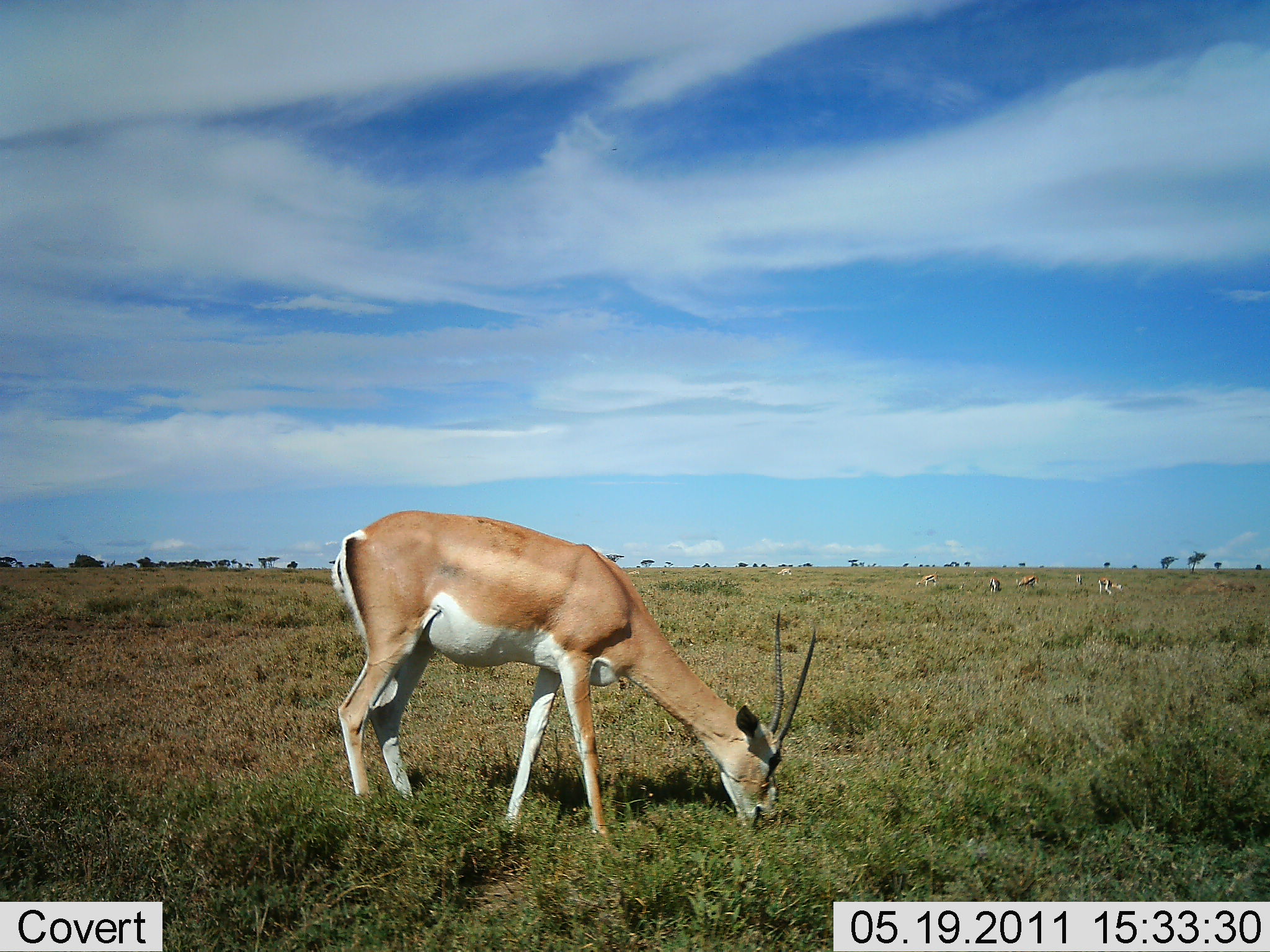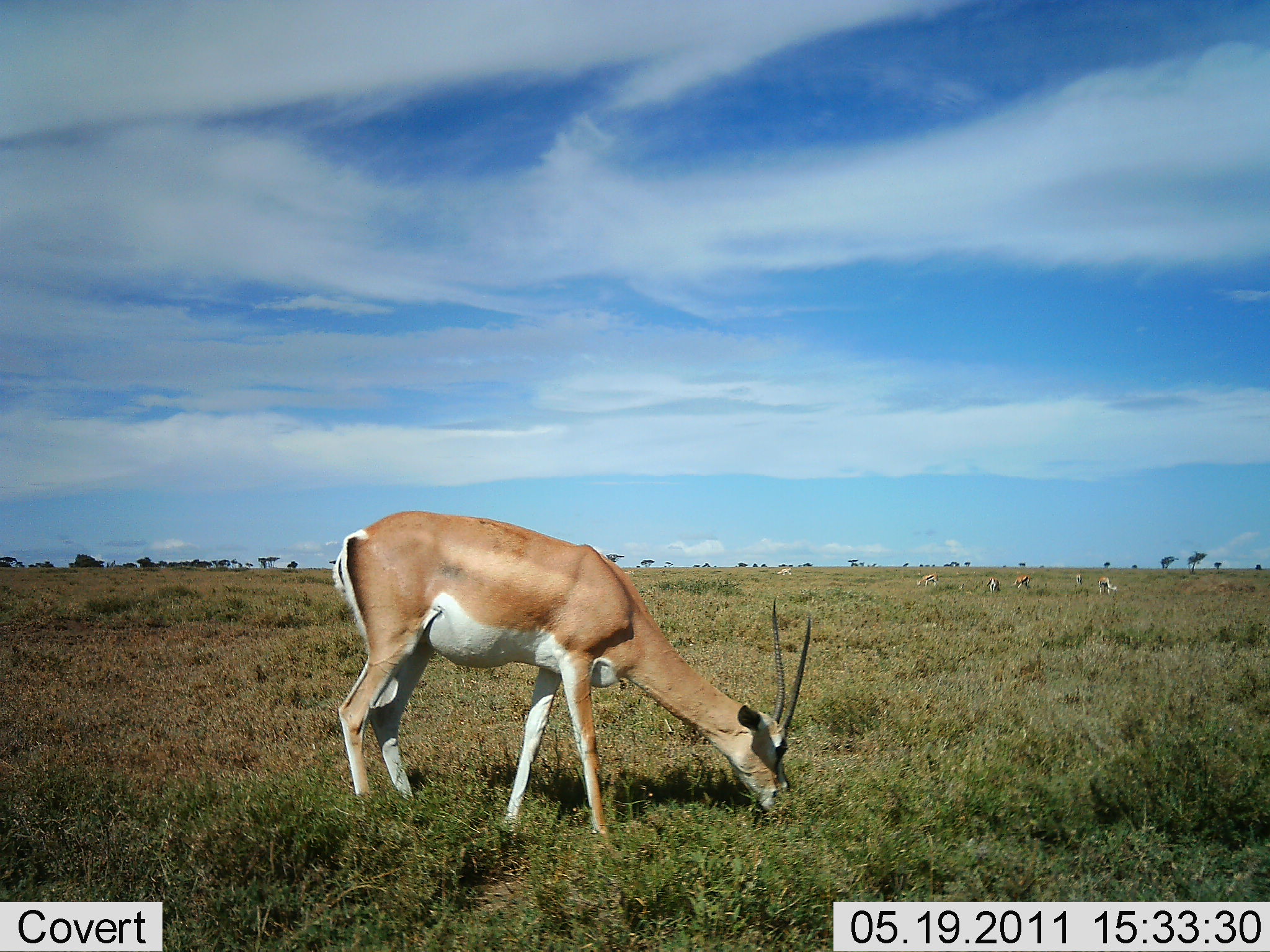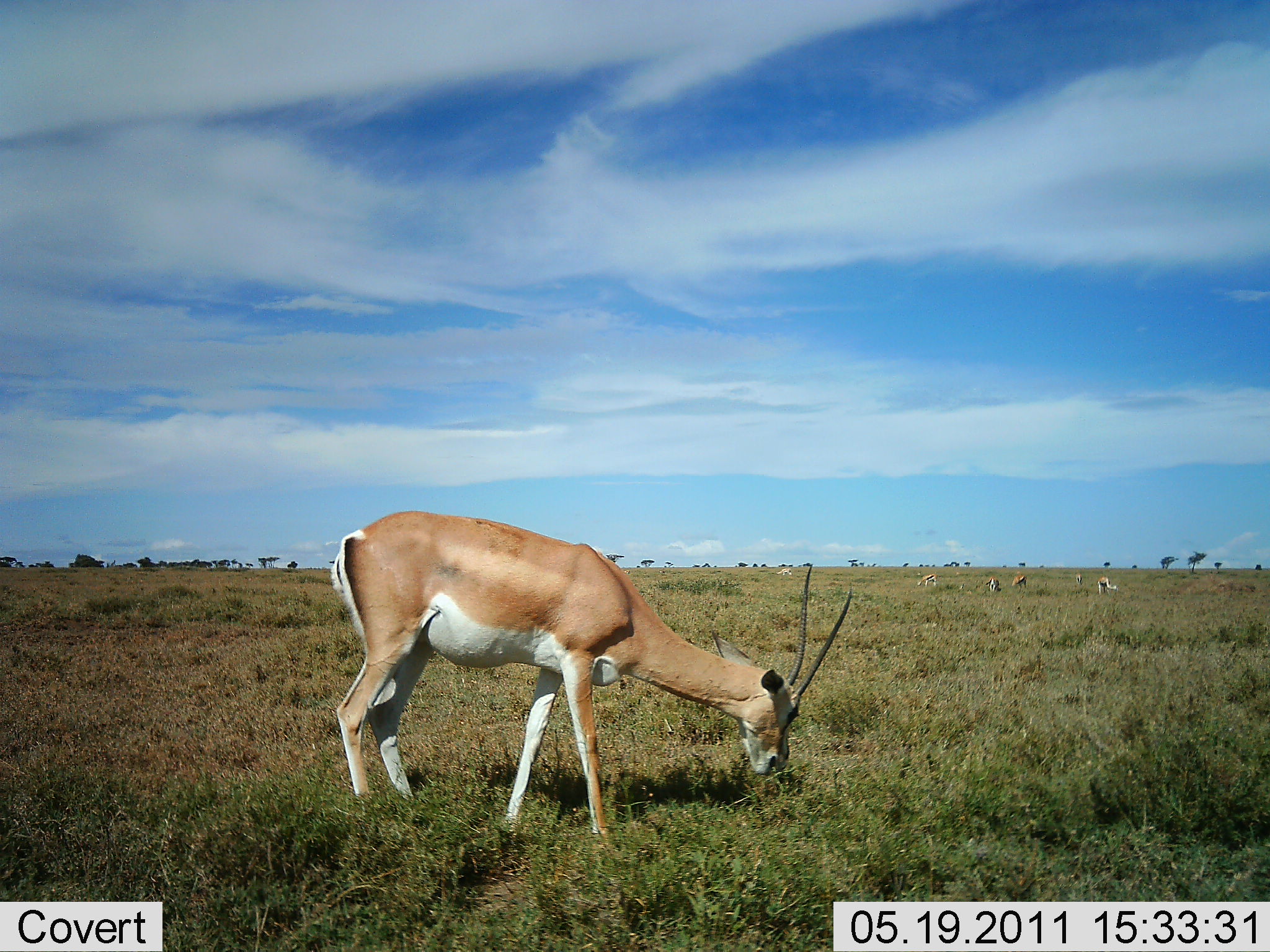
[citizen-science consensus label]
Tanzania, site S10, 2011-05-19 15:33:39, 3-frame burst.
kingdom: Animalia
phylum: Chordata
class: Mammalia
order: Artiodactyla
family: Bovidae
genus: Nanger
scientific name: Nanger granti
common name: grant's gazelle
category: gazellegrants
Gazellegrants (grant's gazelle) (Nanger granti), count 4. Behavior (volunteer vote fractions): standing 30%, resting 0%, moving 10%, interacting 0%. Young present (vote fraction): 0%. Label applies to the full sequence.